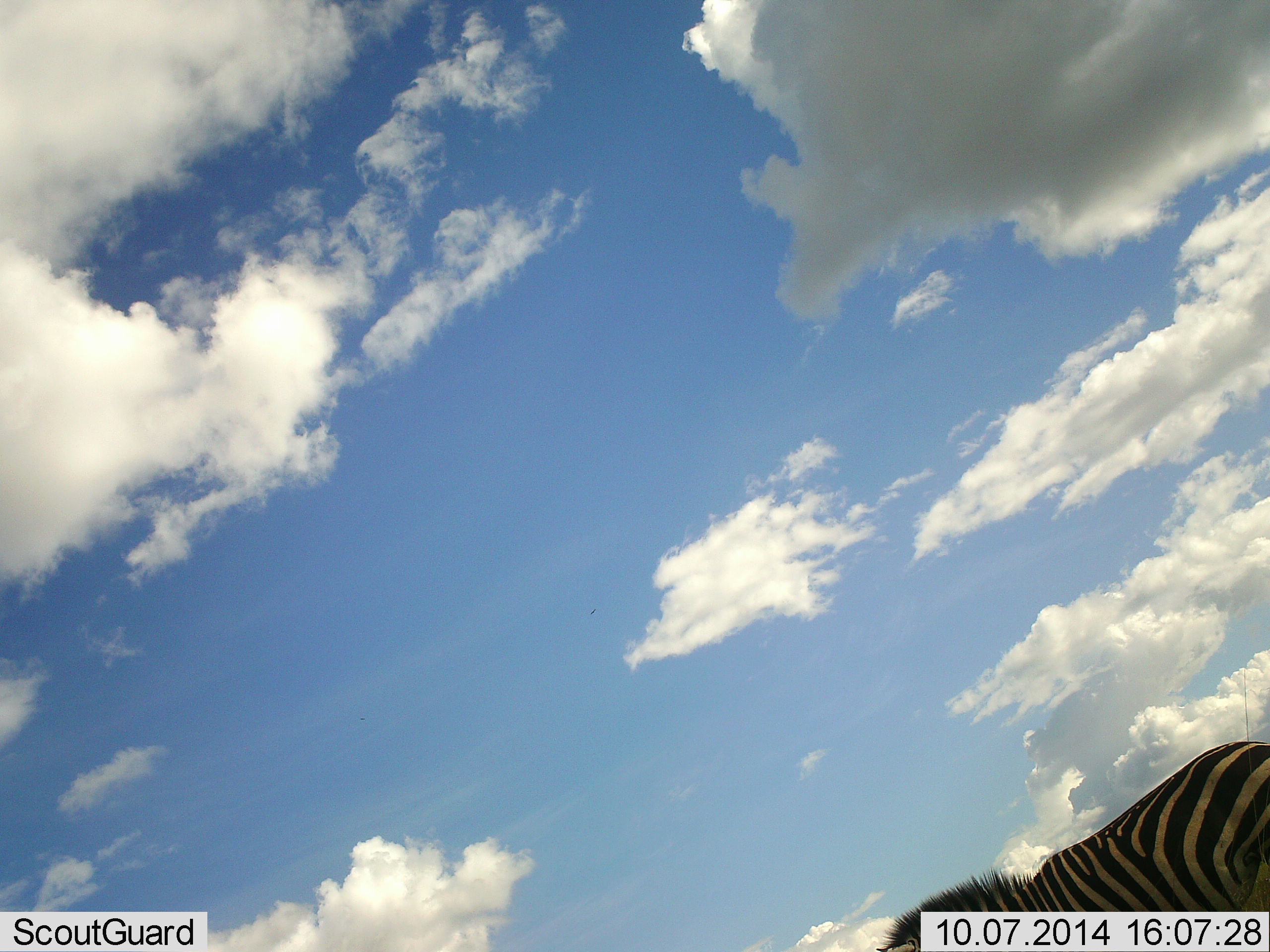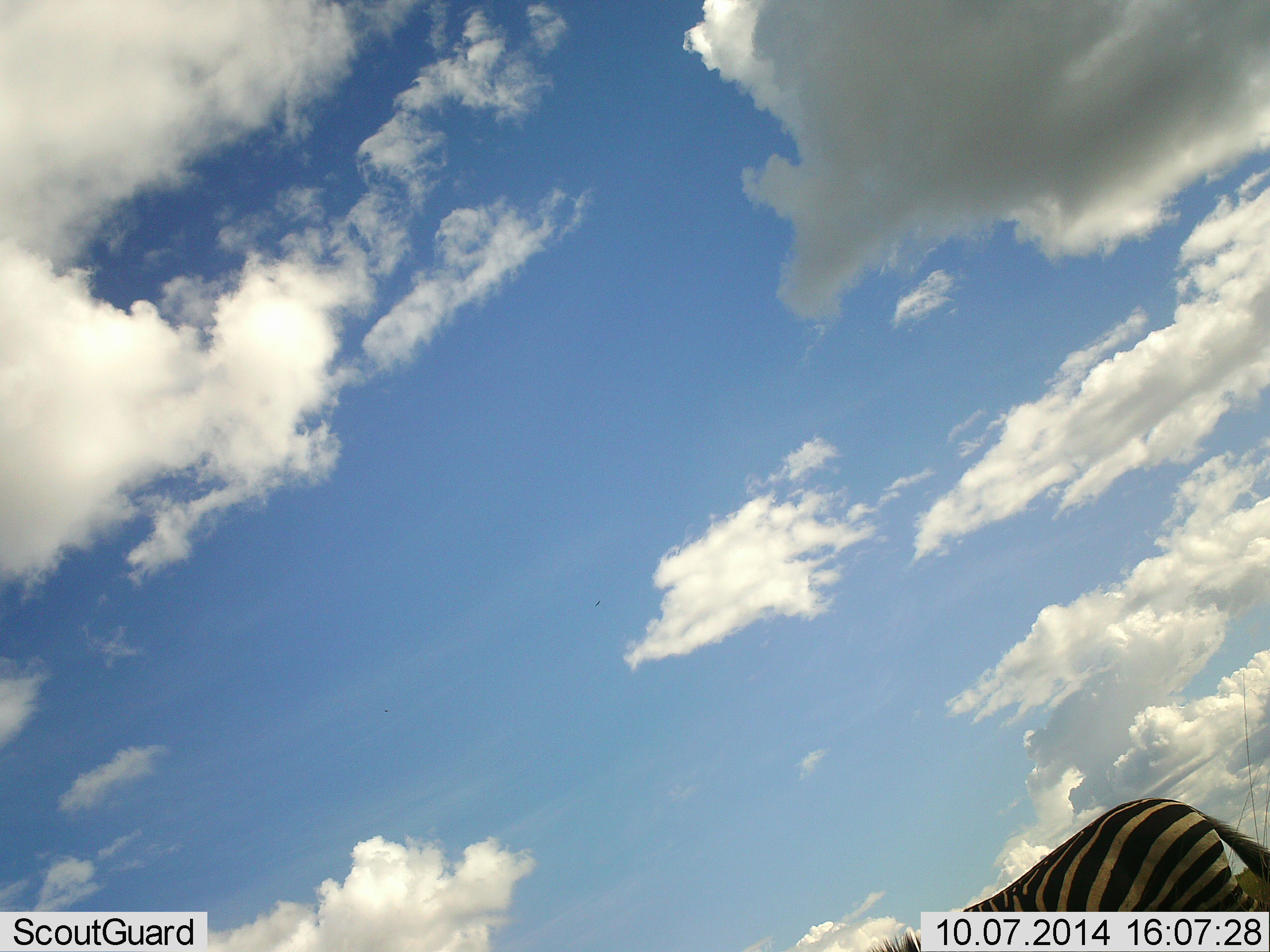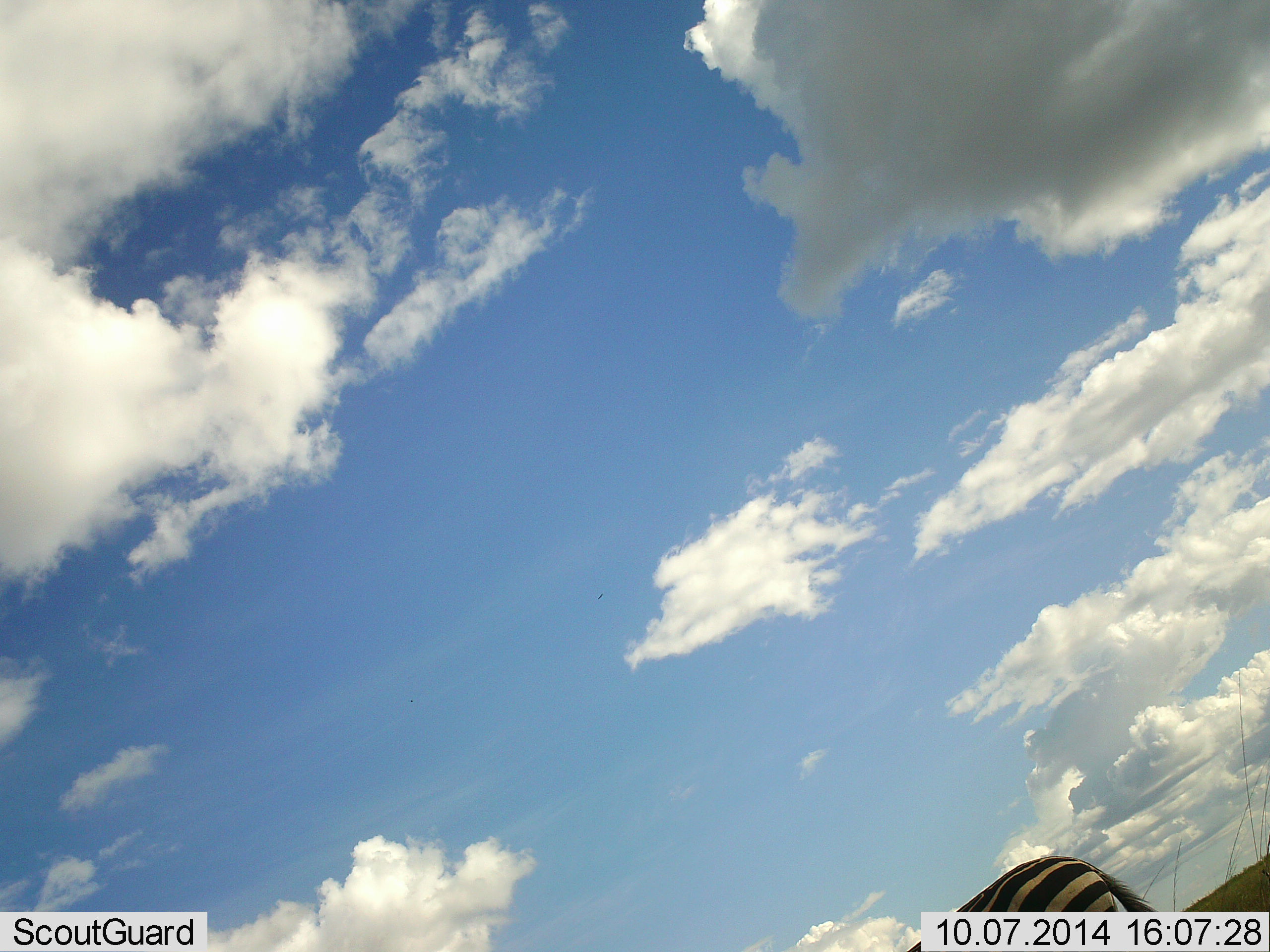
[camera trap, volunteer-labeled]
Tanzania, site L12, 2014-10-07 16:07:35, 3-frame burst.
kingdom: Animalia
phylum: Chordata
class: Mammalia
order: Perissodactyla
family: Equidae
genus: Equus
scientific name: Equus quagga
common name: plains zebra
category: zebra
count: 1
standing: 20%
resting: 0%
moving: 70%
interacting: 0%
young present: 10%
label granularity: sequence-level